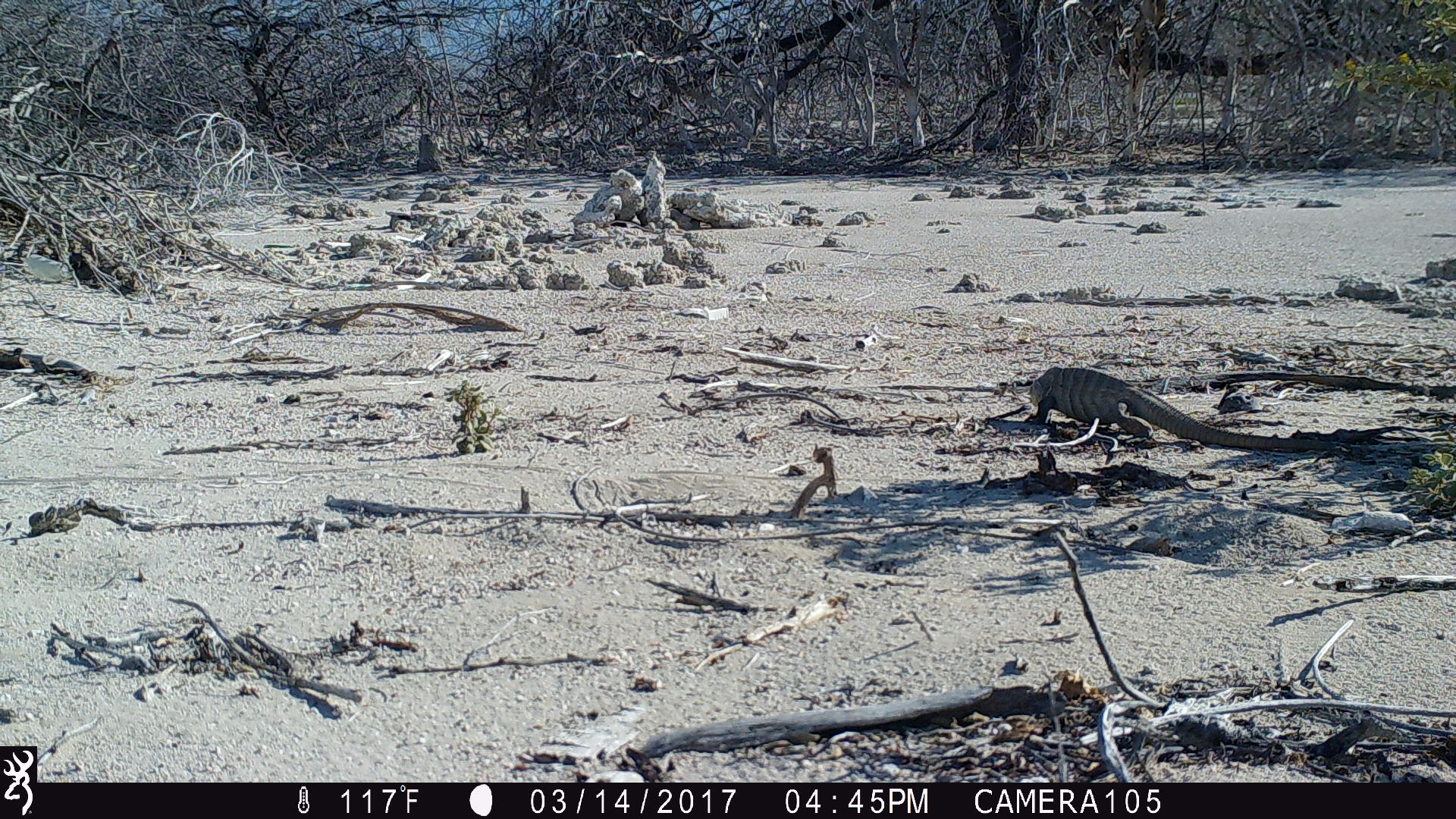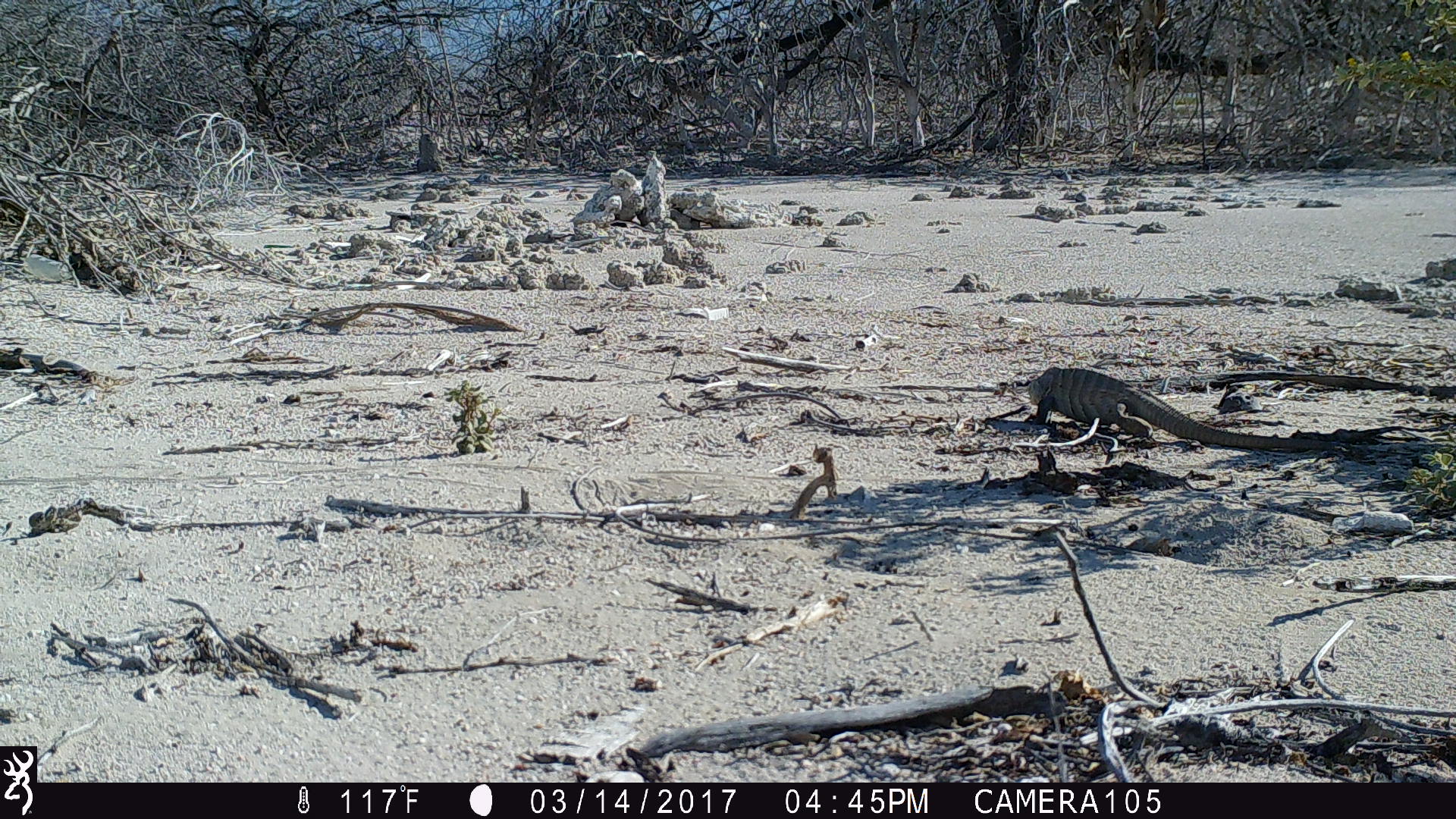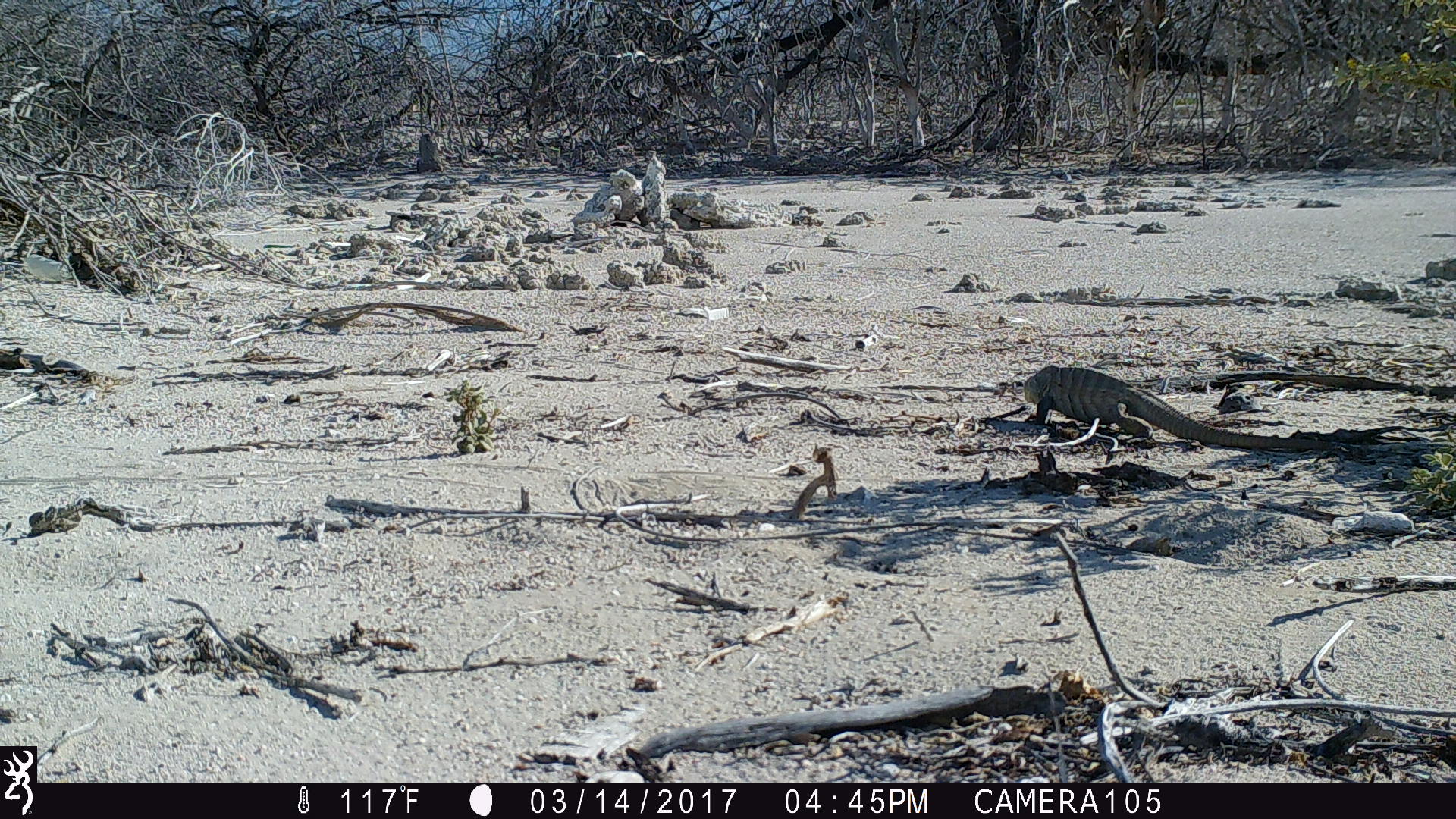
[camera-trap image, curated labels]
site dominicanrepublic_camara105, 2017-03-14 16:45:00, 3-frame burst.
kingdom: Animalia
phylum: Chordata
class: Reptilia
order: Squamata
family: Iguanidae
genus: Iguana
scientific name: Iguana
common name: typical iguanas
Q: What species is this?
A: Iguana (typical iguanas).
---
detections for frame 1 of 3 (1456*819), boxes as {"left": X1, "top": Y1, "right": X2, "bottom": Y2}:
iguana: {"left": 1025, "top": 364, "right": 1307, "bottom": 454}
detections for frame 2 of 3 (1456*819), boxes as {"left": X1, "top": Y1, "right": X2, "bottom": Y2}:
iguana: {"left": 1024, "top": 366, "right": 1304, "bottom": 449}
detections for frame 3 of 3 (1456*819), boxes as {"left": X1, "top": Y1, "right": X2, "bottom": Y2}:
iguana: {"left": 1016, "top": 362, "right": 1294, "bottom": 451}